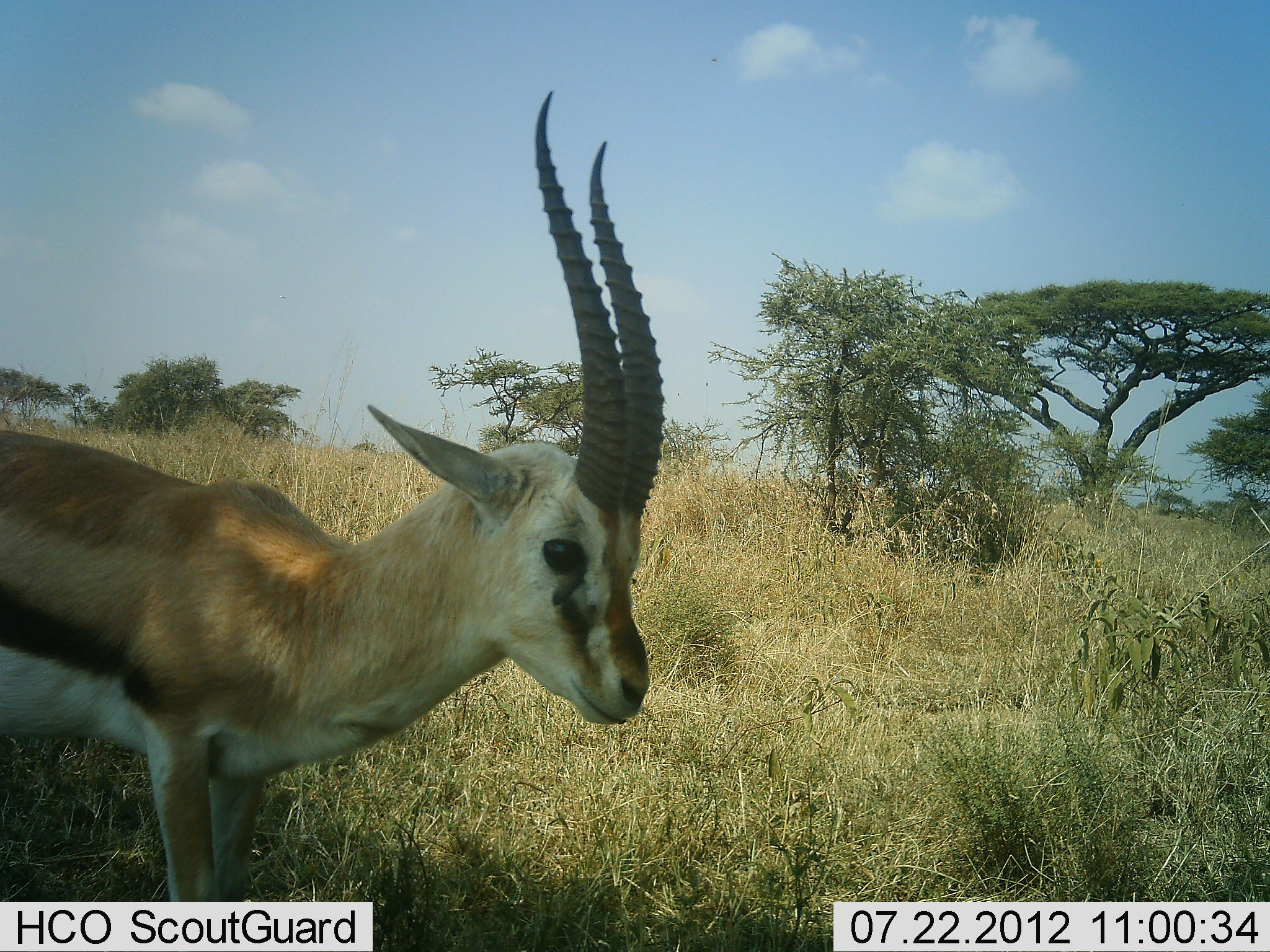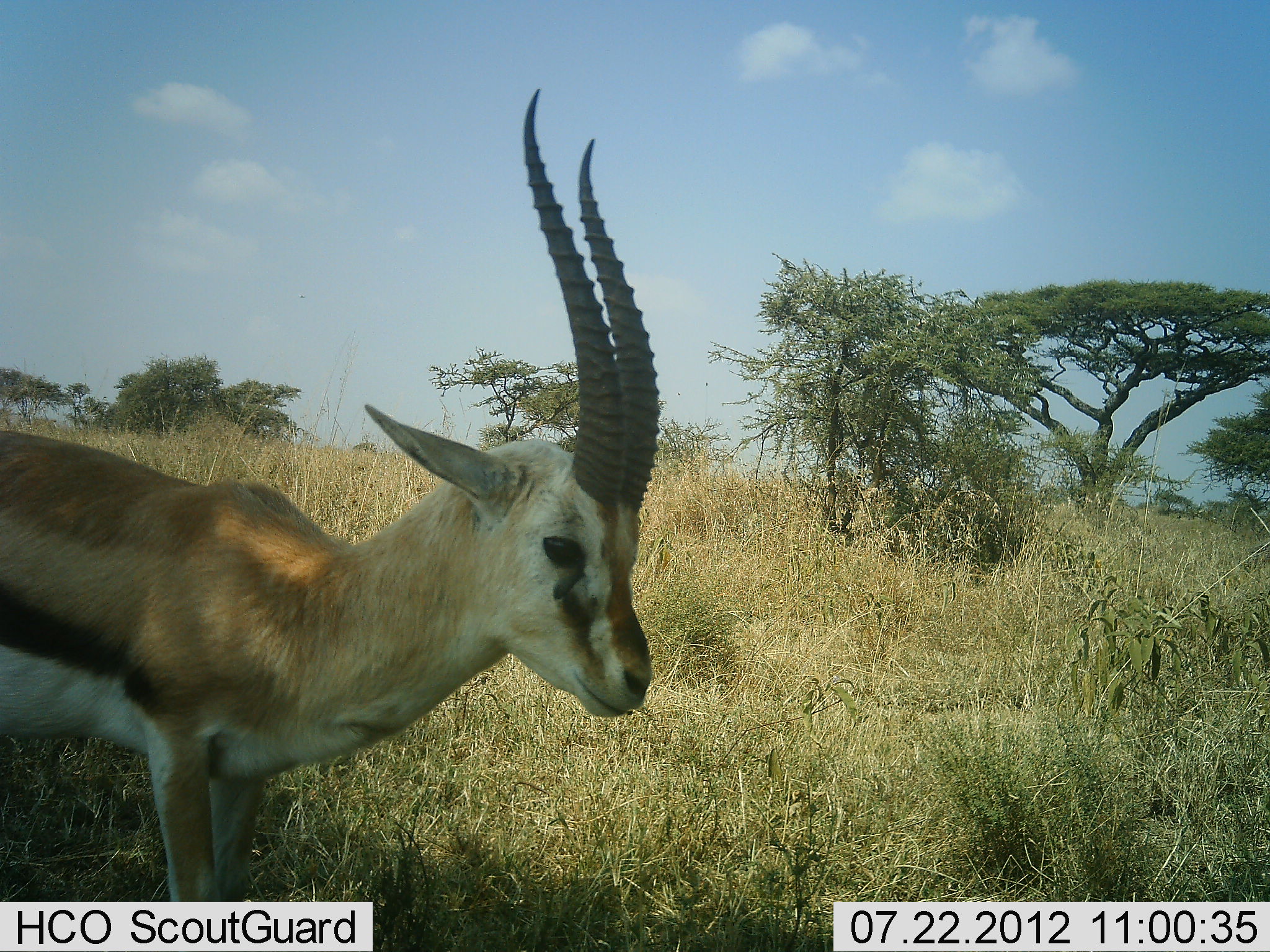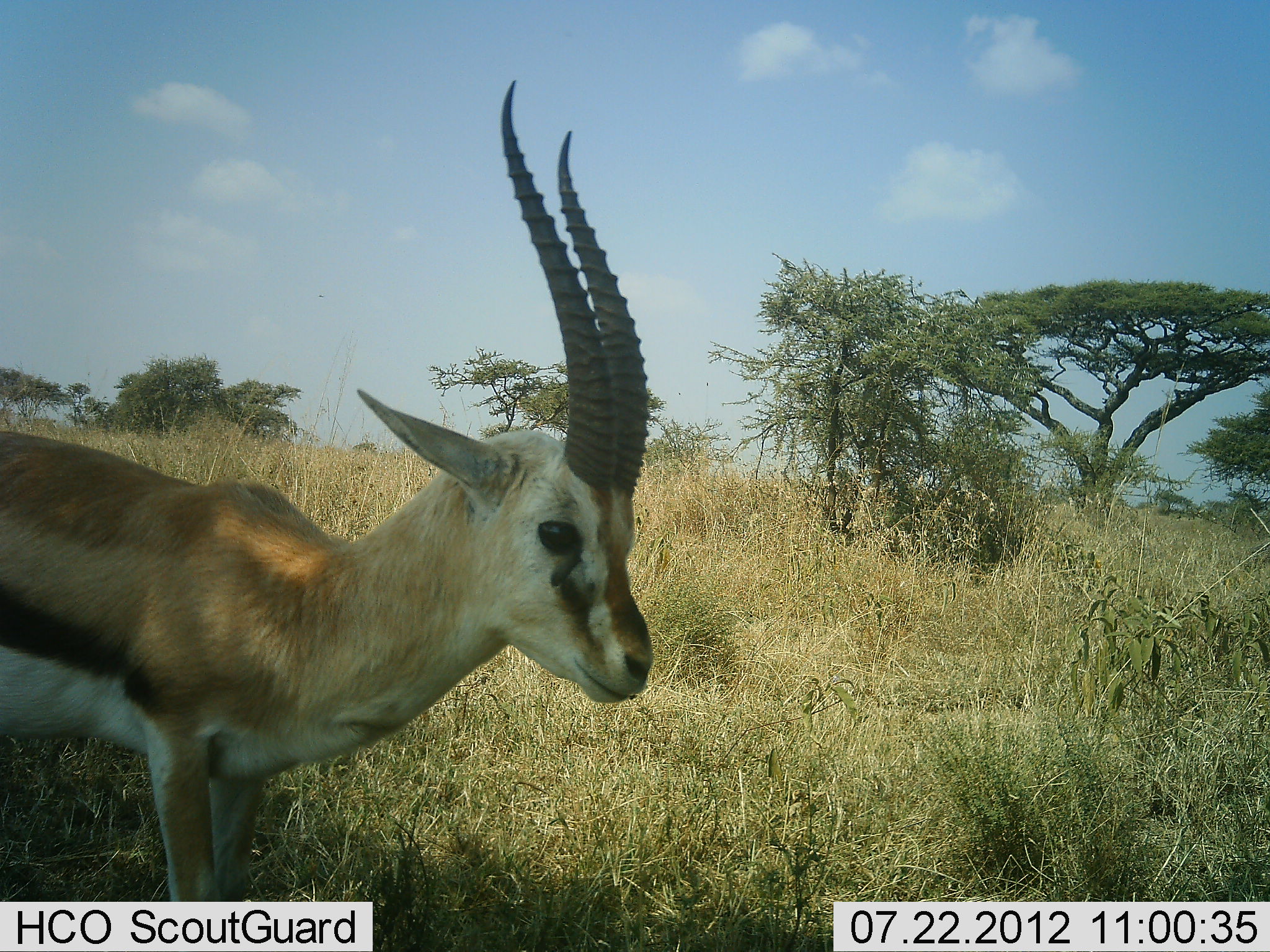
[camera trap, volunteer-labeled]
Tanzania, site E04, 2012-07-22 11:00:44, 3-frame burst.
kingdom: Animalia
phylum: Chordata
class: Mammalia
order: Artiodactyla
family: Bovidae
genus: Eudorcas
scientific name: Eudorcas thomsonii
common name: thomson's gazelle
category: gazellethomsons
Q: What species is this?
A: Gazellethomsons (thomson's gazelle) (Eudorcas thomsonii).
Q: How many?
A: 1.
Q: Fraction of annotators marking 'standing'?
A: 100%.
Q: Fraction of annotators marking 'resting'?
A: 0%.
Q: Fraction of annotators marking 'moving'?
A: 0%.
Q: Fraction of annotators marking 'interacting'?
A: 0%.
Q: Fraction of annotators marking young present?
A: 10%.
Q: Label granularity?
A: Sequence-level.